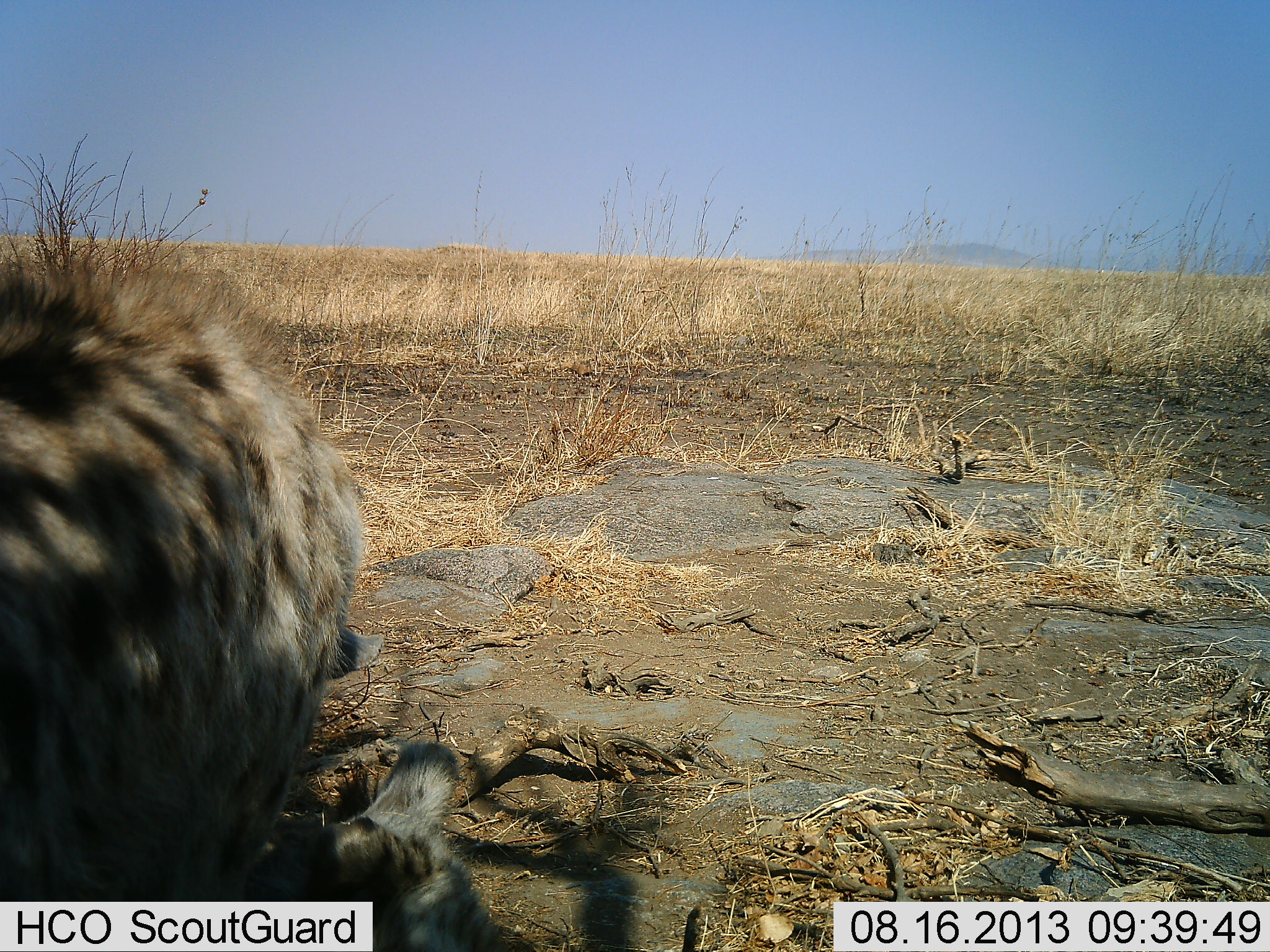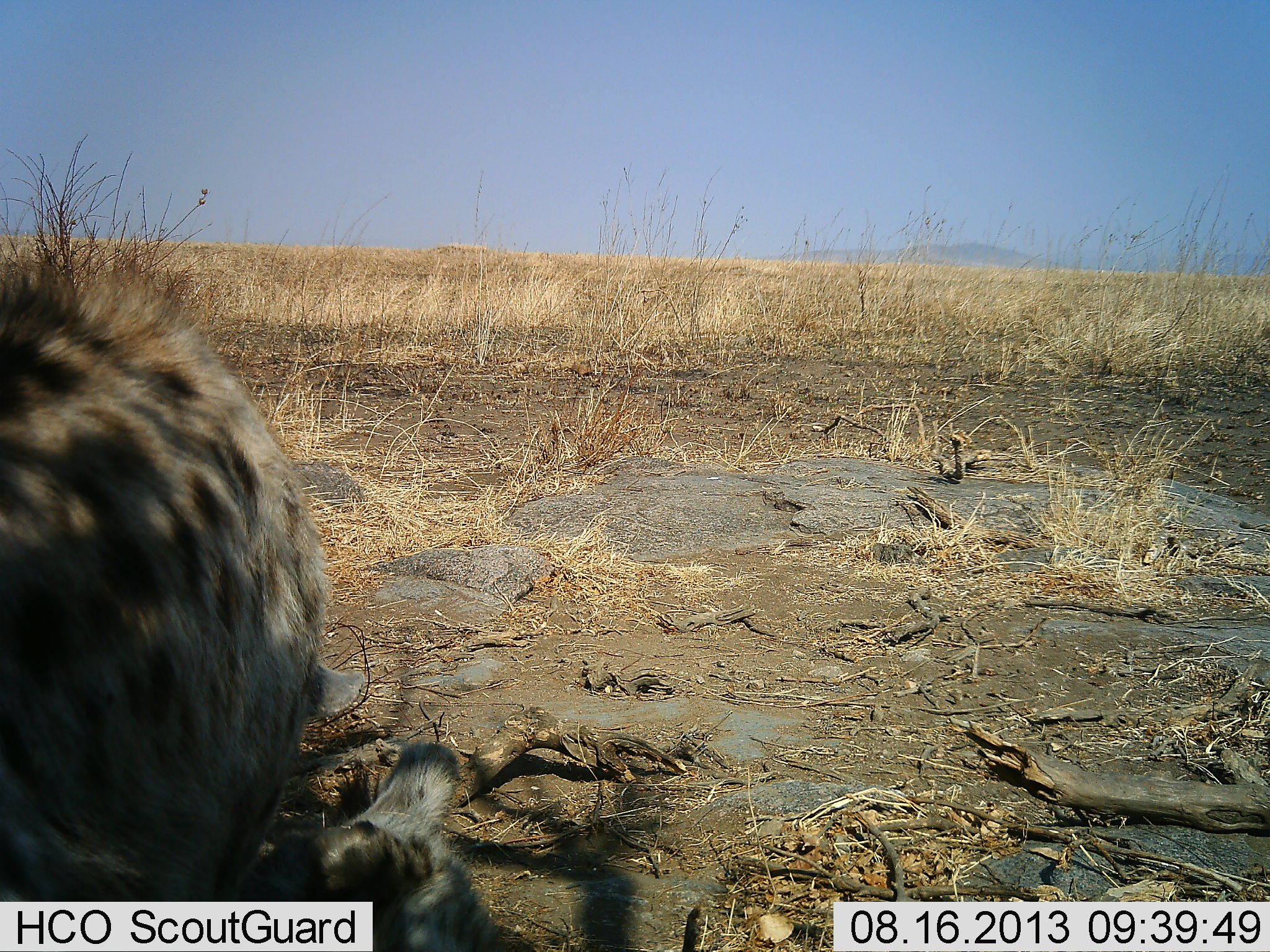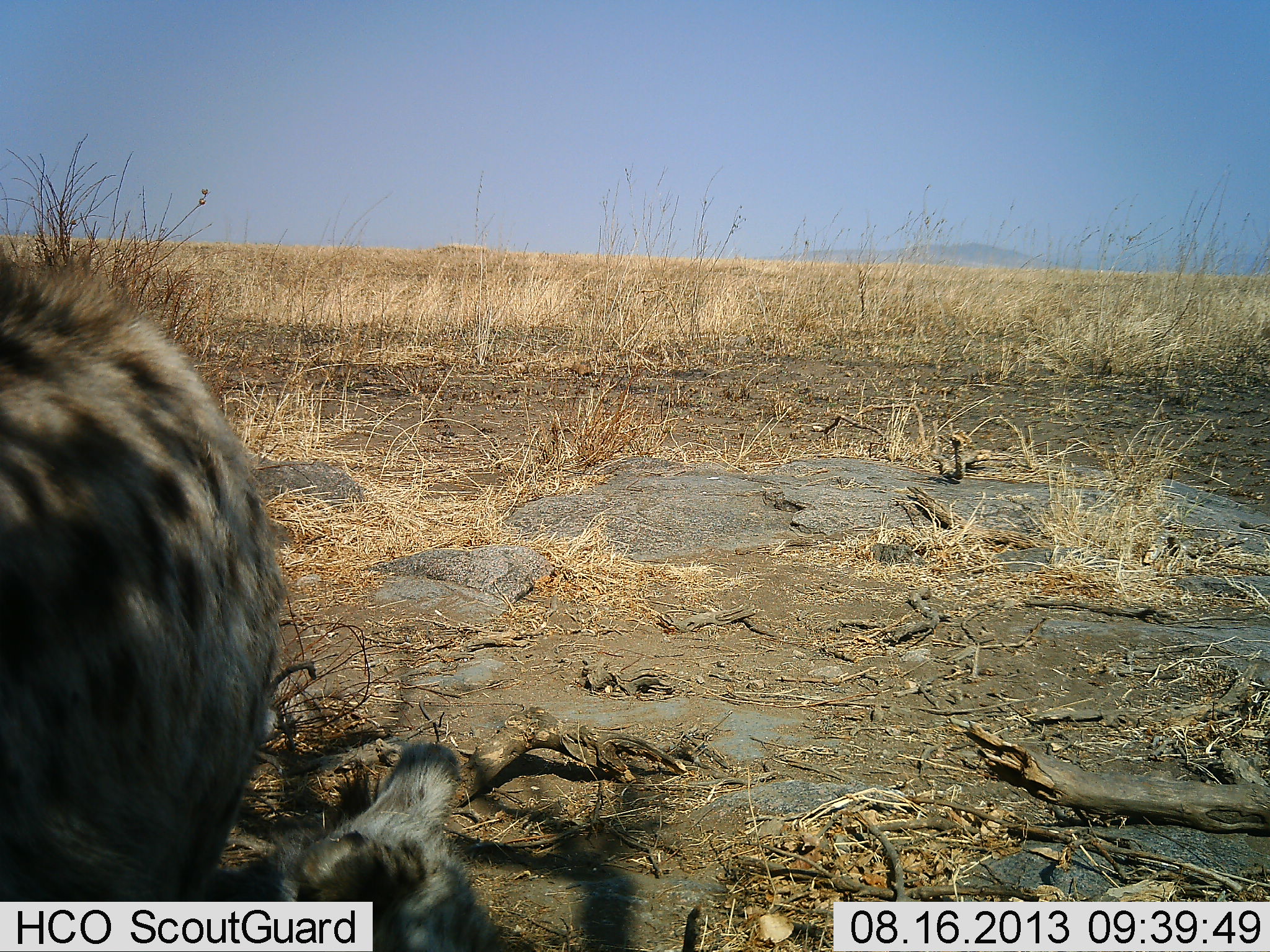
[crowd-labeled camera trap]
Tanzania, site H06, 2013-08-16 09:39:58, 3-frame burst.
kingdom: Animalia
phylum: Chordata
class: Mammalia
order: Carnivora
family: Hyaenidae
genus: Crocuta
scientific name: Crocuta crocuta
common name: spotted hyena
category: hyenaspotted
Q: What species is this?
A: Hyenaspotted (spotted hyena) (Crocuta crocuta).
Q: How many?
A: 1.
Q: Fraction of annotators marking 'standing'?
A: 40%.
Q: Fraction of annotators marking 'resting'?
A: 50%.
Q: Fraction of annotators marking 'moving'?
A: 10%.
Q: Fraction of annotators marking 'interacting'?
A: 10%.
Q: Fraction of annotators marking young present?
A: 10%.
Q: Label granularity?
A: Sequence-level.